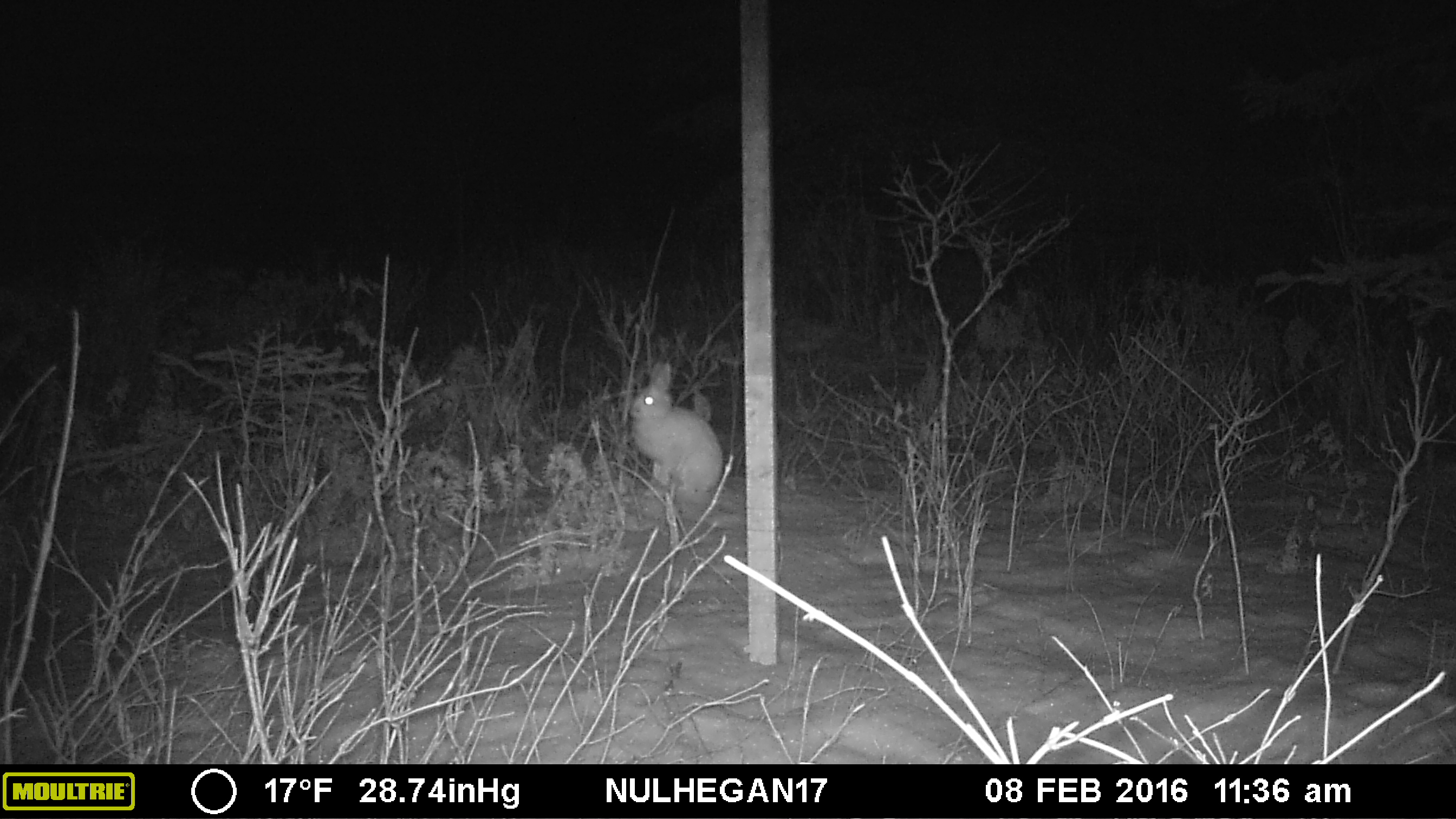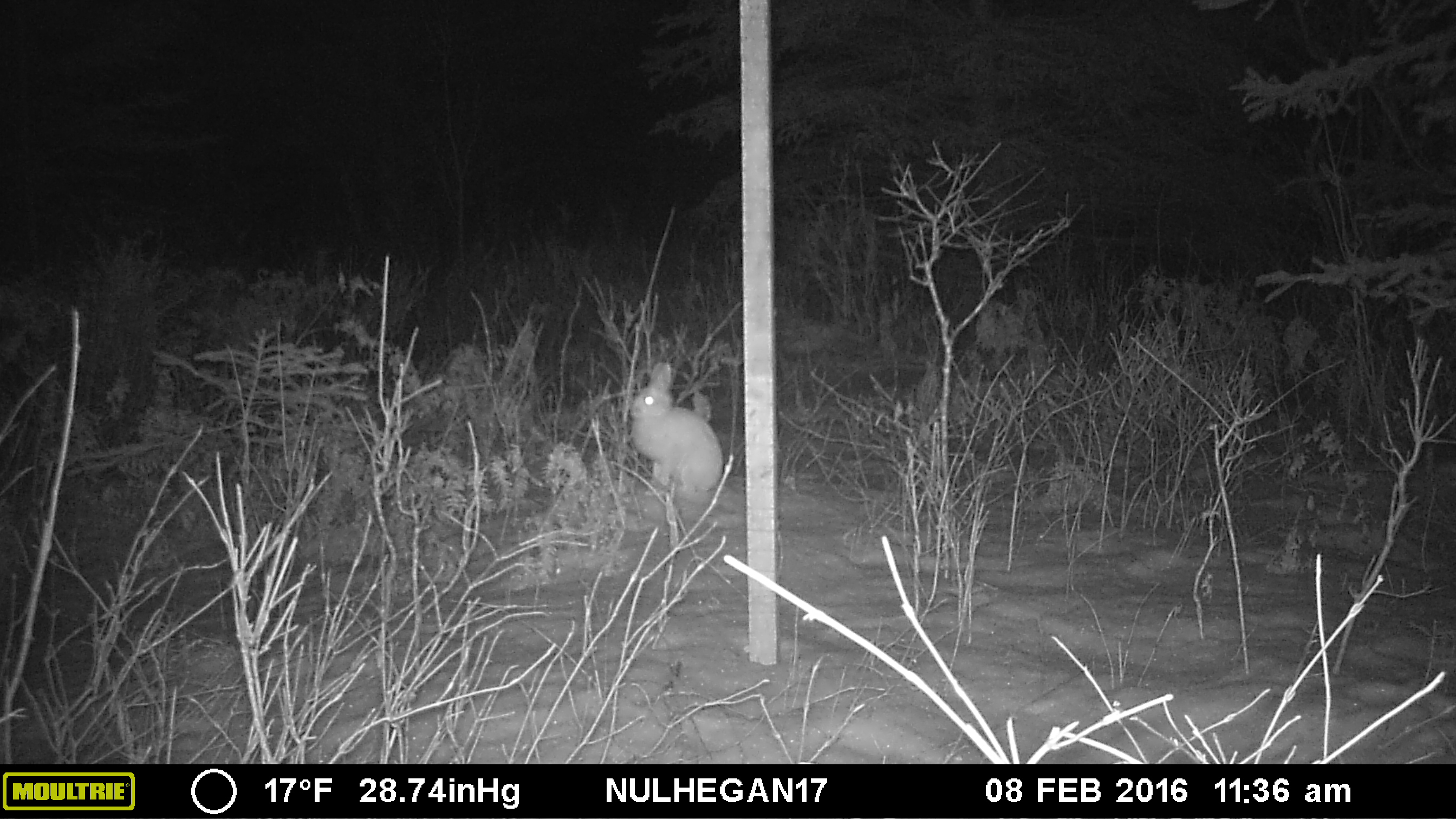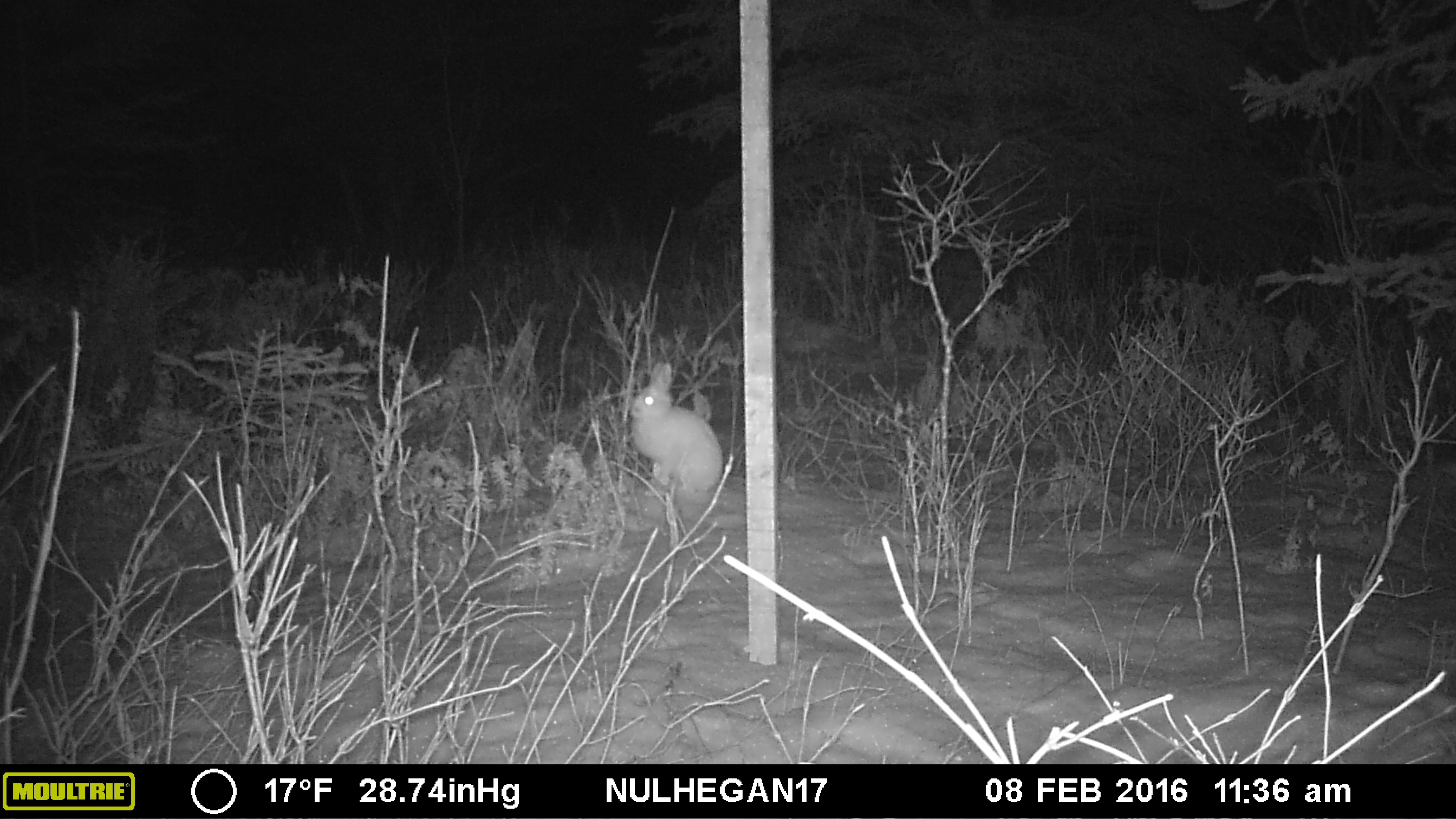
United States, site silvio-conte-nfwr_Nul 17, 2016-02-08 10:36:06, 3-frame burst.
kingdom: Animalia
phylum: Chordata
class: Mammalia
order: Lagomorpha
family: Leporidae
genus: Lepus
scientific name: Lepus americanus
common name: snowshoe hare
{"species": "snowshoe hare (Lepus americanus)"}